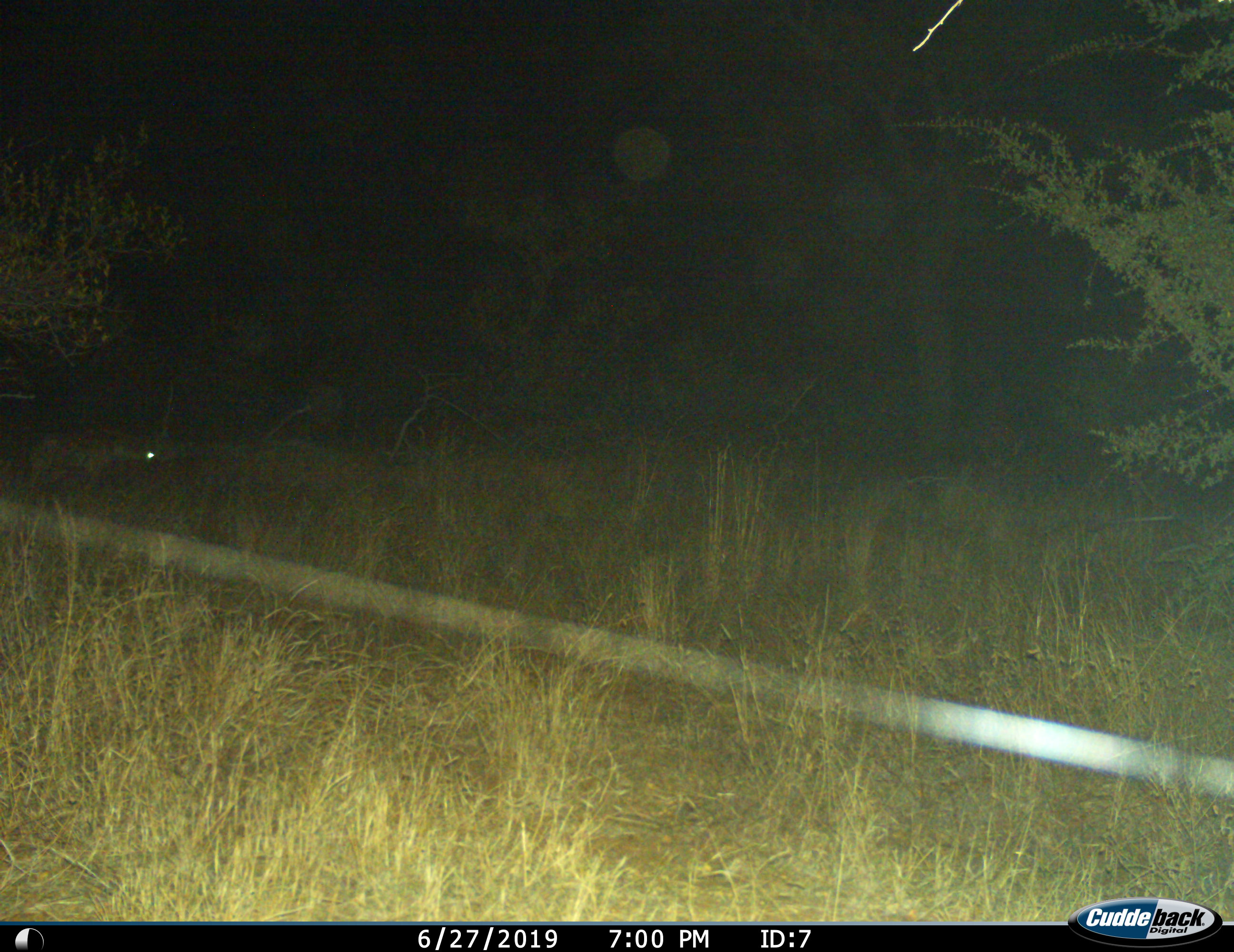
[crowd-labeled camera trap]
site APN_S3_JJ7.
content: unidentified animal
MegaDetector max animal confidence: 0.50